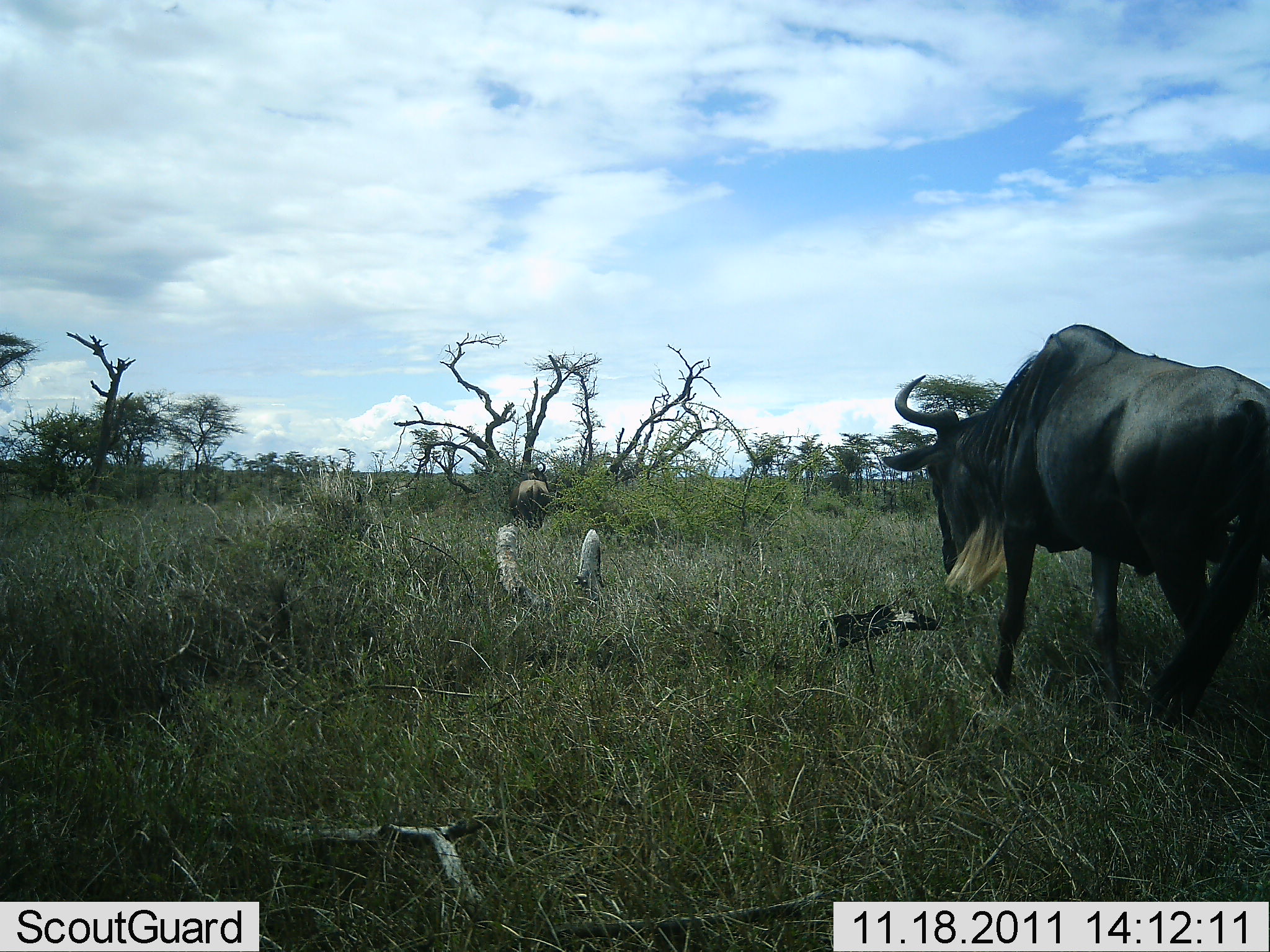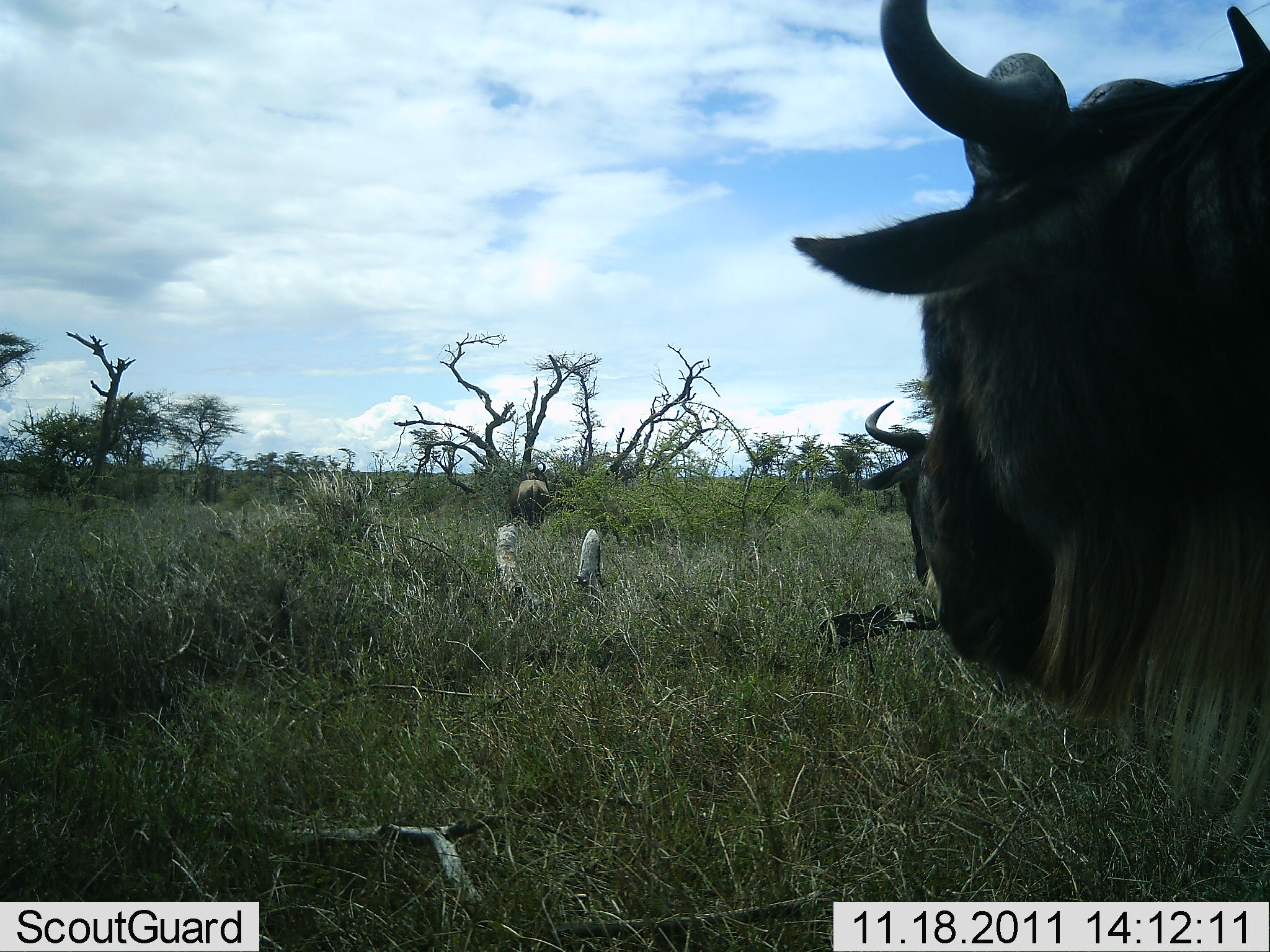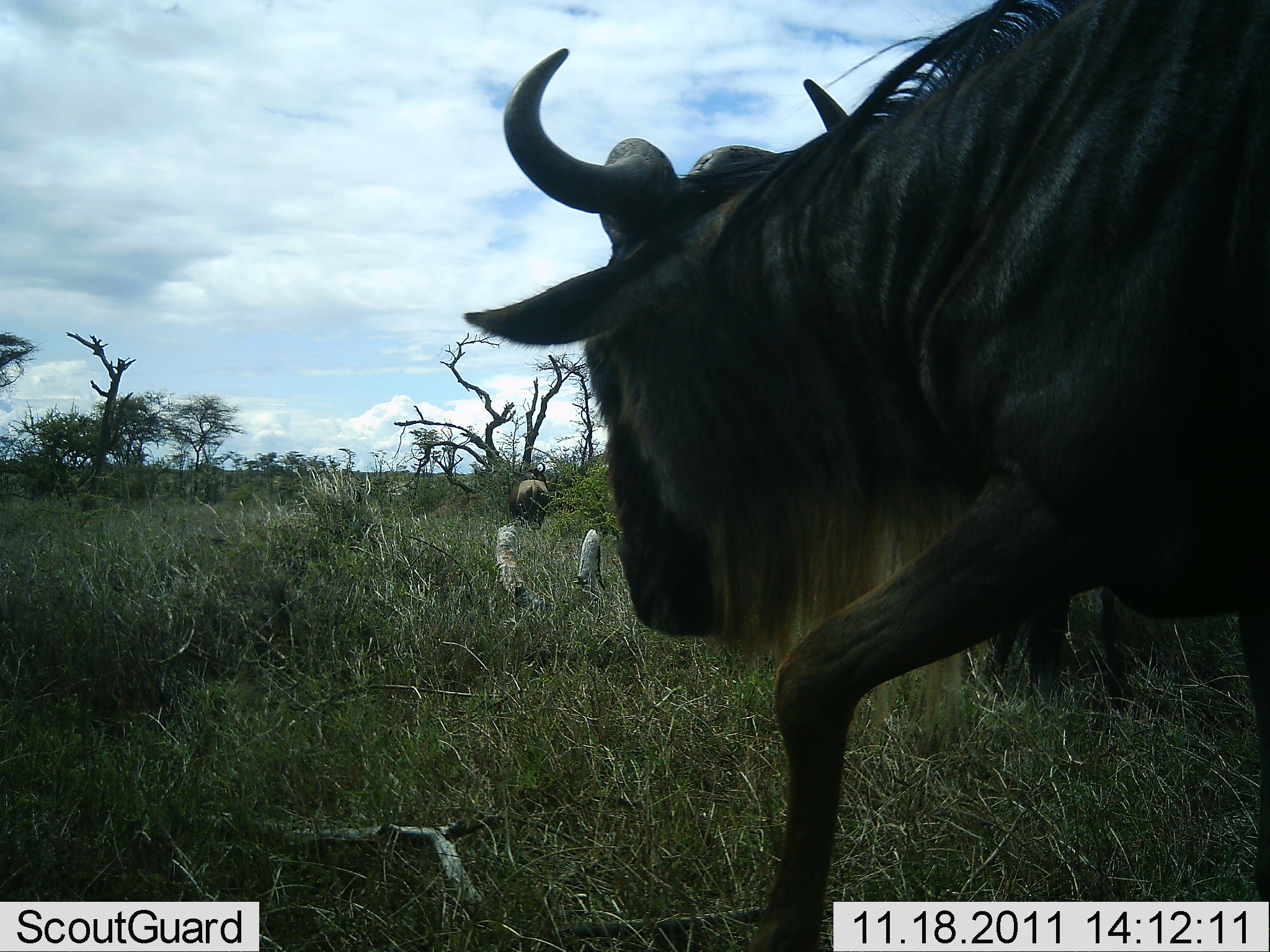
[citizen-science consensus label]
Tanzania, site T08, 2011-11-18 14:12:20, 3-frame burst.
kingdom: Animalia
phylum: Chordata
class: Mammalia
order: Artiodactyla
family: Bovidae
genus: Connochaetes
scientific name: Connochaetes taurinus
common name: blue wildebeest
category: wildebeest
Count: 3.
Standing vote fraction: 14%.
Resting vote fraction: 0%.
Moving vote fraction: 100%.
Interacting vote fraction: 0%.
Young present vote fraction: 0%.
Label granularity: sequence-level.